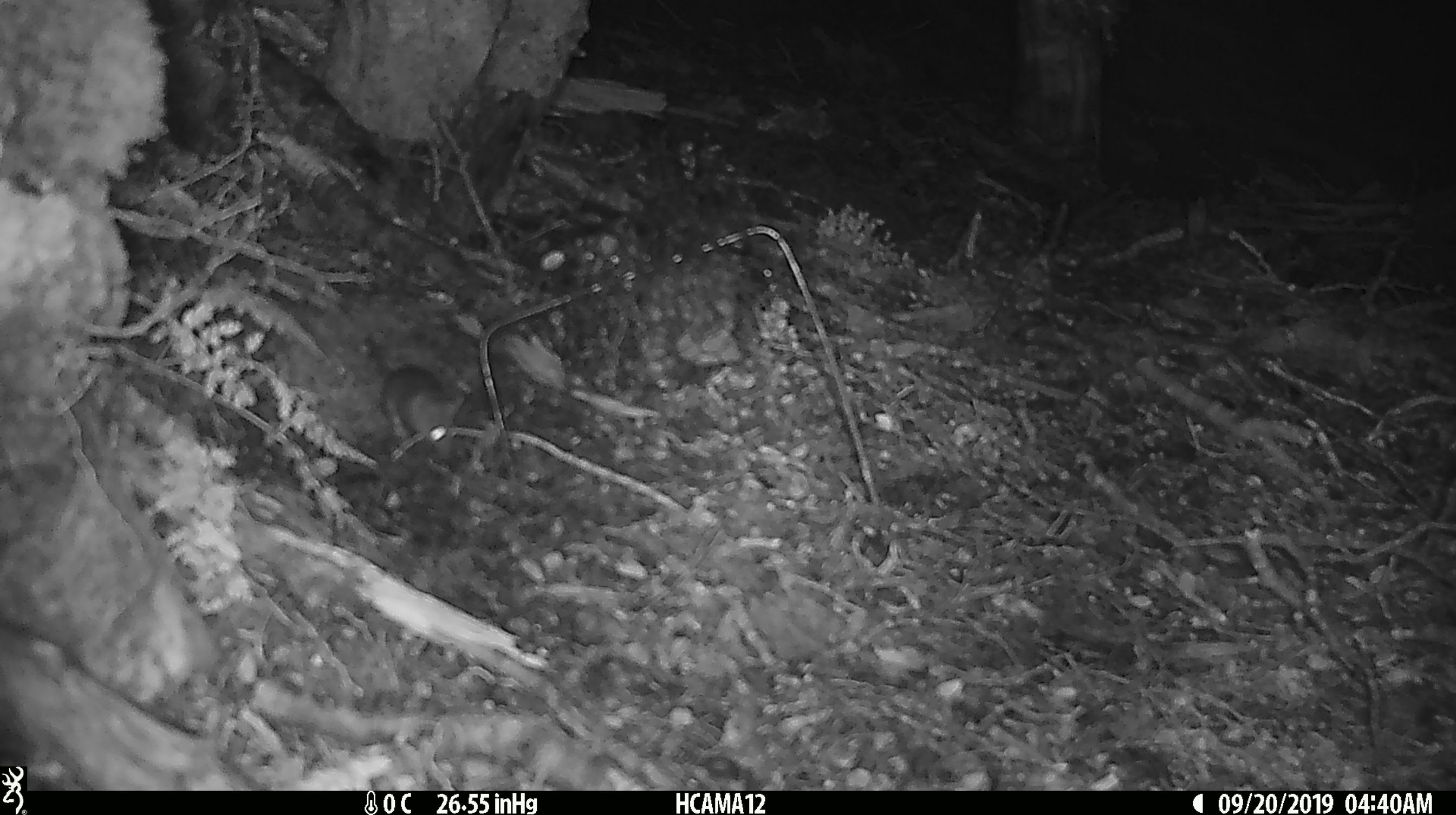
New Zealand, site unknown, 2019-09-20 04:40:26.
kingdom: Animalia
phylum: Chordata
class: Mammalia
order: Rodentia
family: Muridae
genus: Mus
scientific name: Mus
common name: mouse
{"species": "mouse (Mus)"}